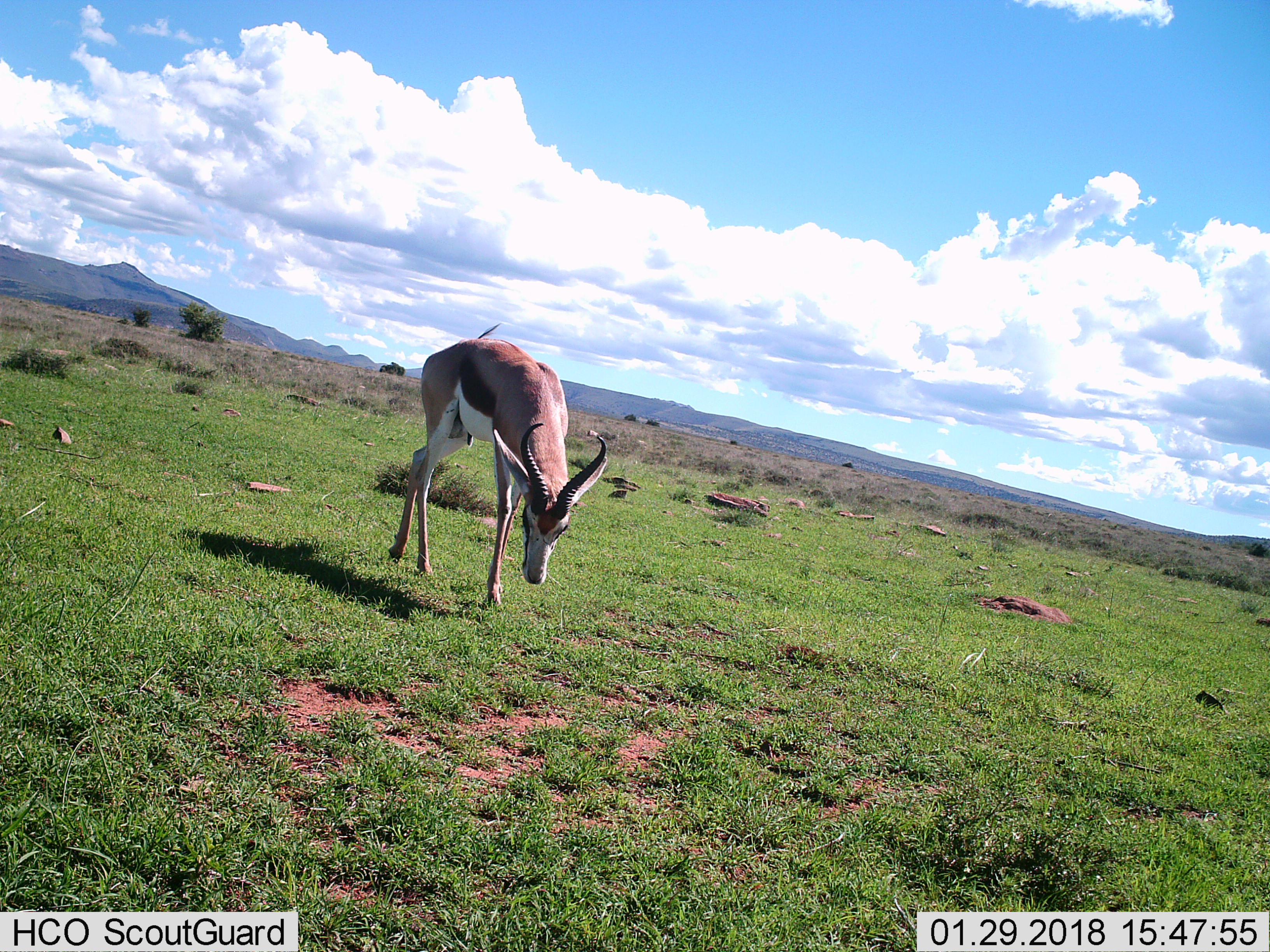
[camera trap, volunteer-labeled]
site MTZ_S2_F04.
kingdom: Animalia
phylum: Chordata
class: Mammalia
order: Artiodactyla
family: Bovidae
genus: Antidorcas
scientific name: Antidorcas marsupialis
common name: springbok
Springbok (Antidorcas marsupialis), count 1. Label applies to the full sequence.